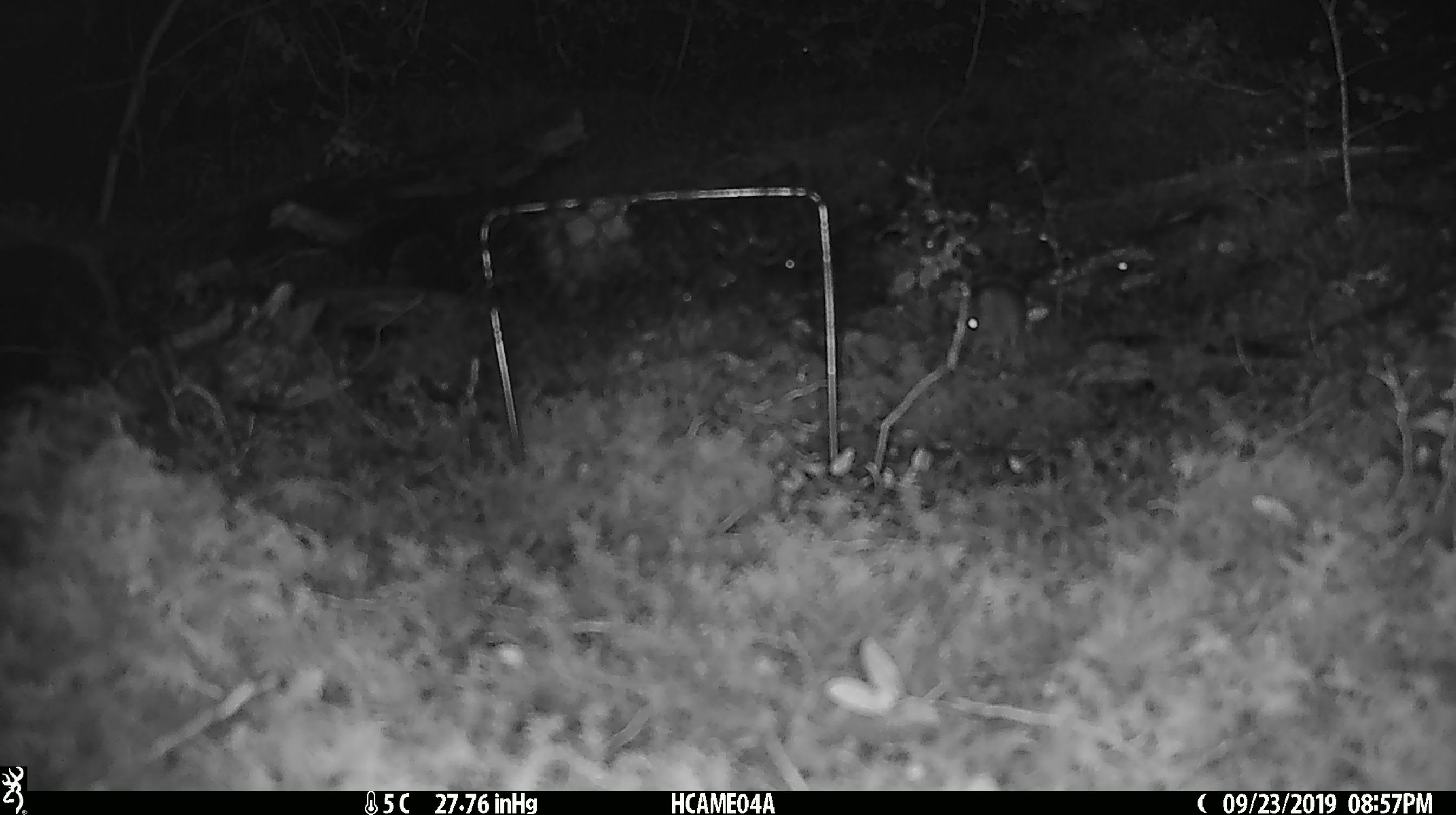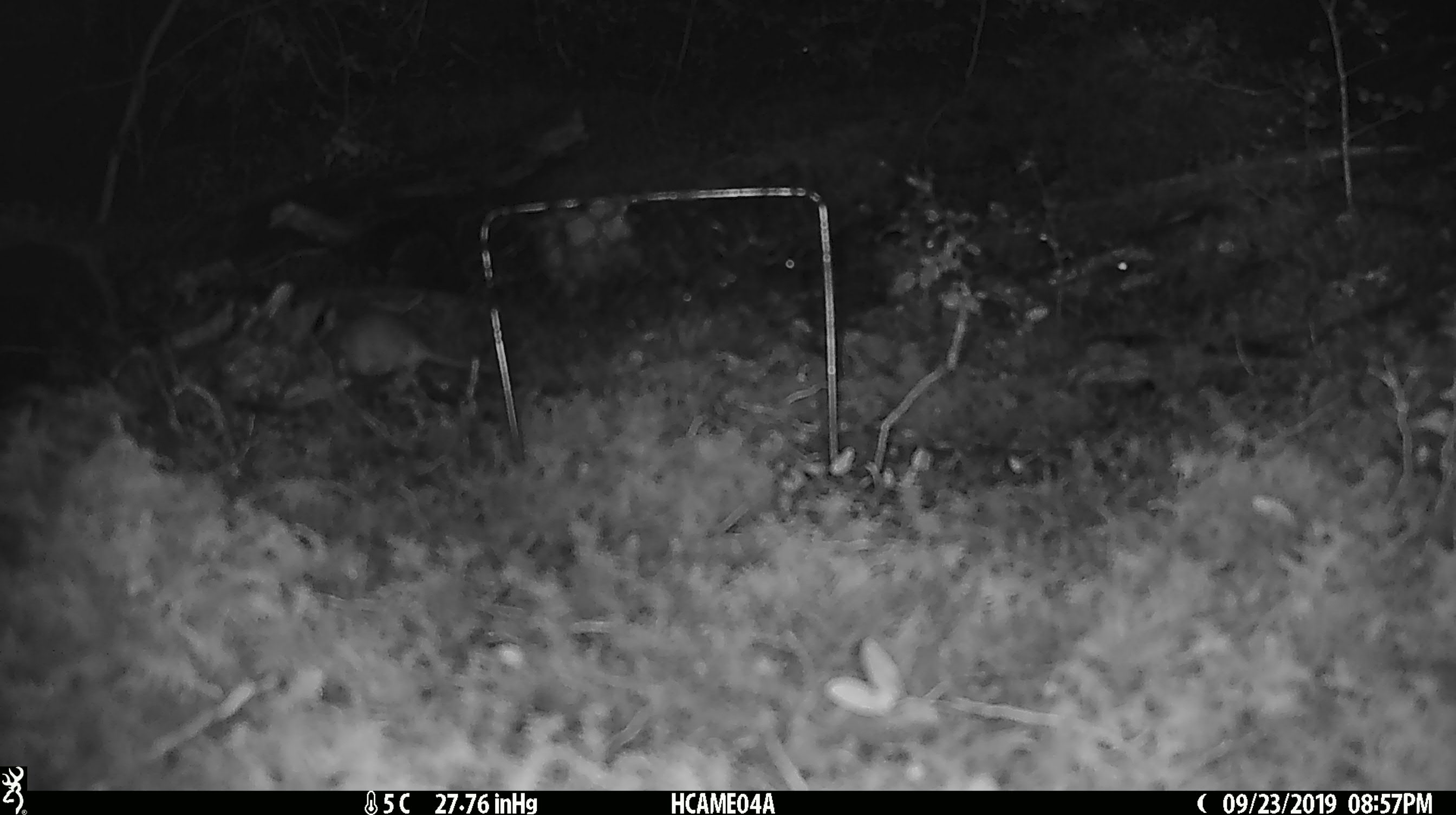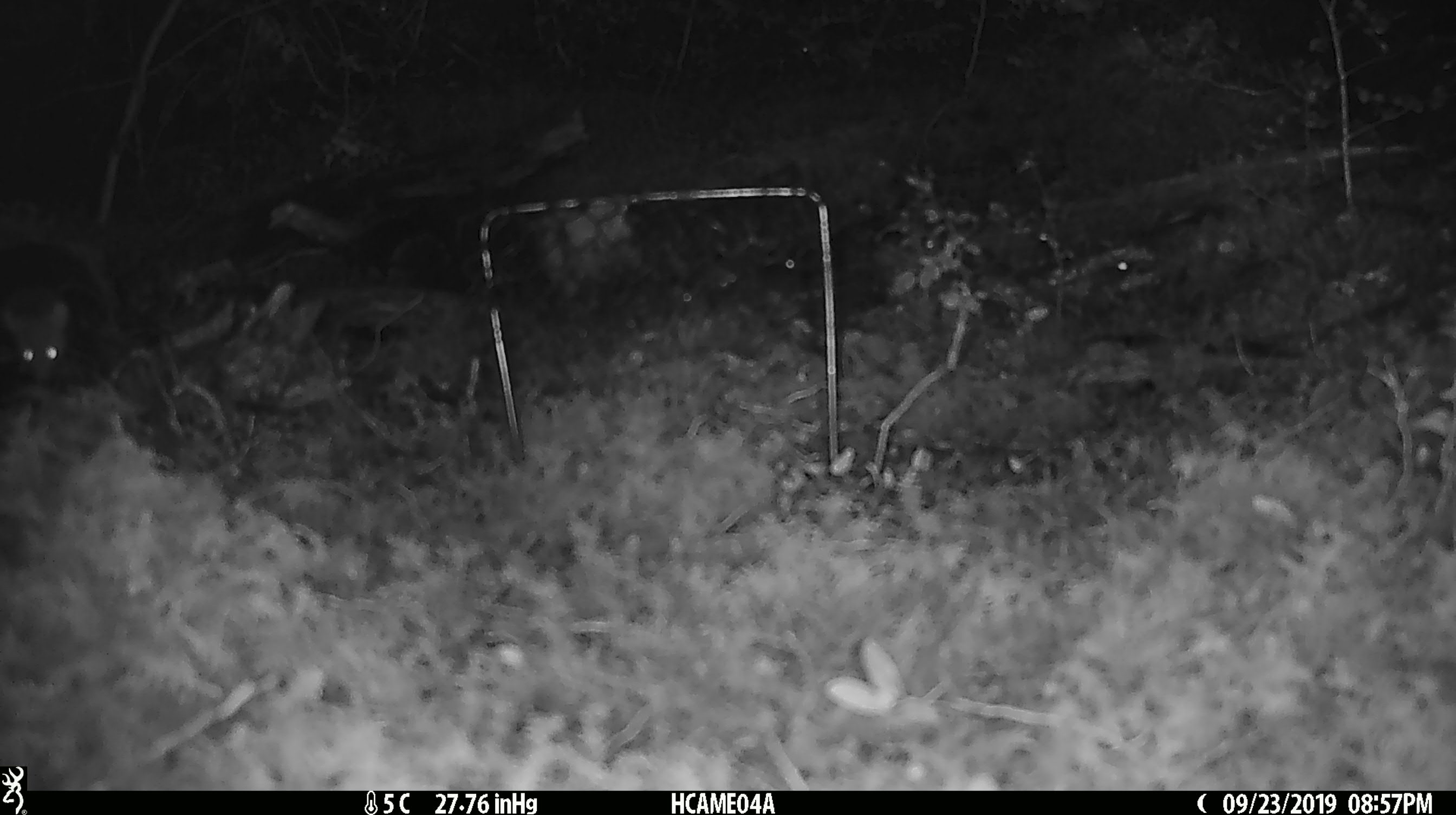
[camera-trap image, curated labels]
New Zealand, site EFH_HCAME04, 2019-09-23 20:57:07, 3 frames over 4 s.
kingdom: Animalia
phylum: Chordata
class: Mammalia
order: Rodentia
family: Muridae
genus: Mus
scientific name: Mus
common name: mouse